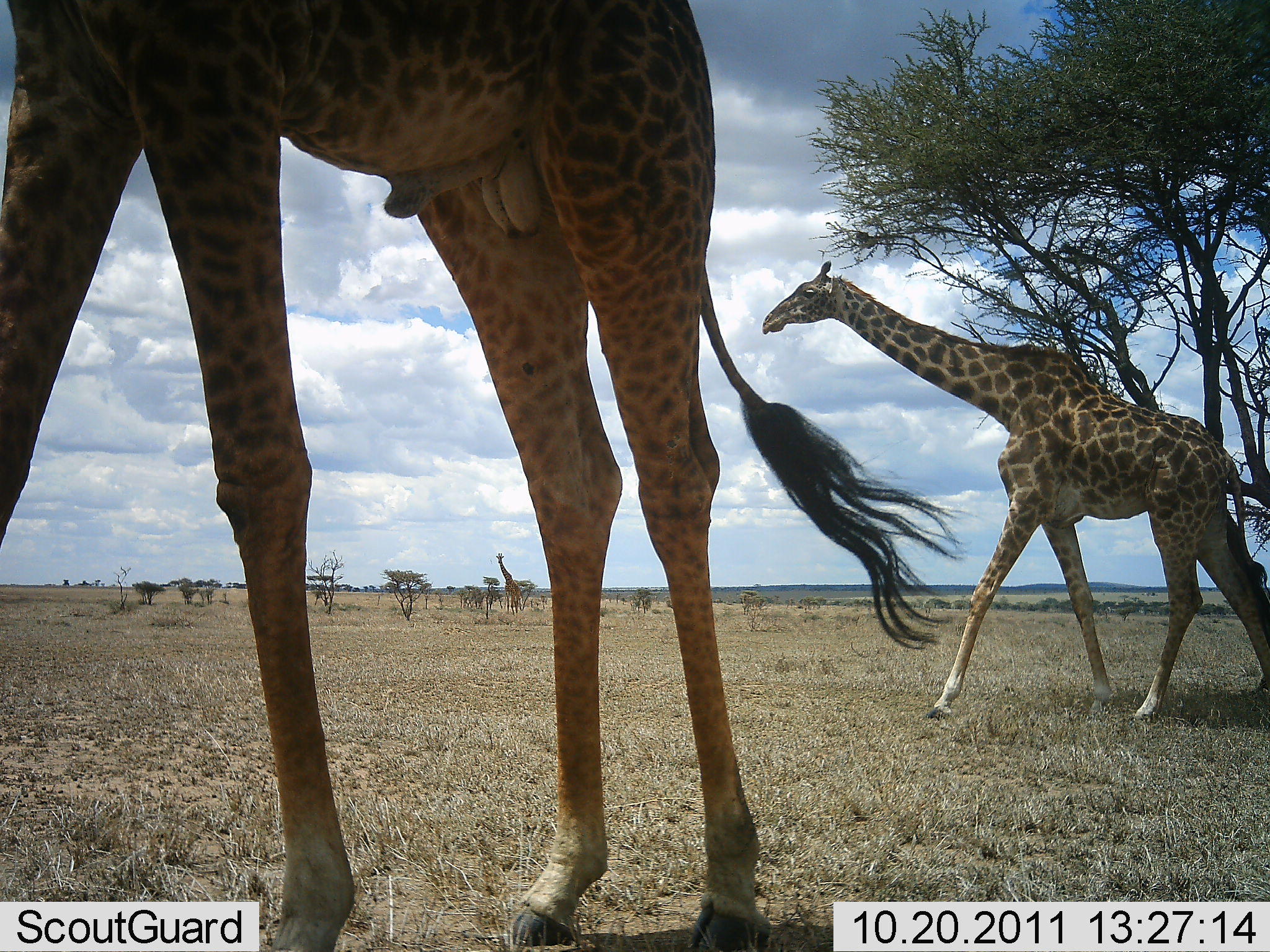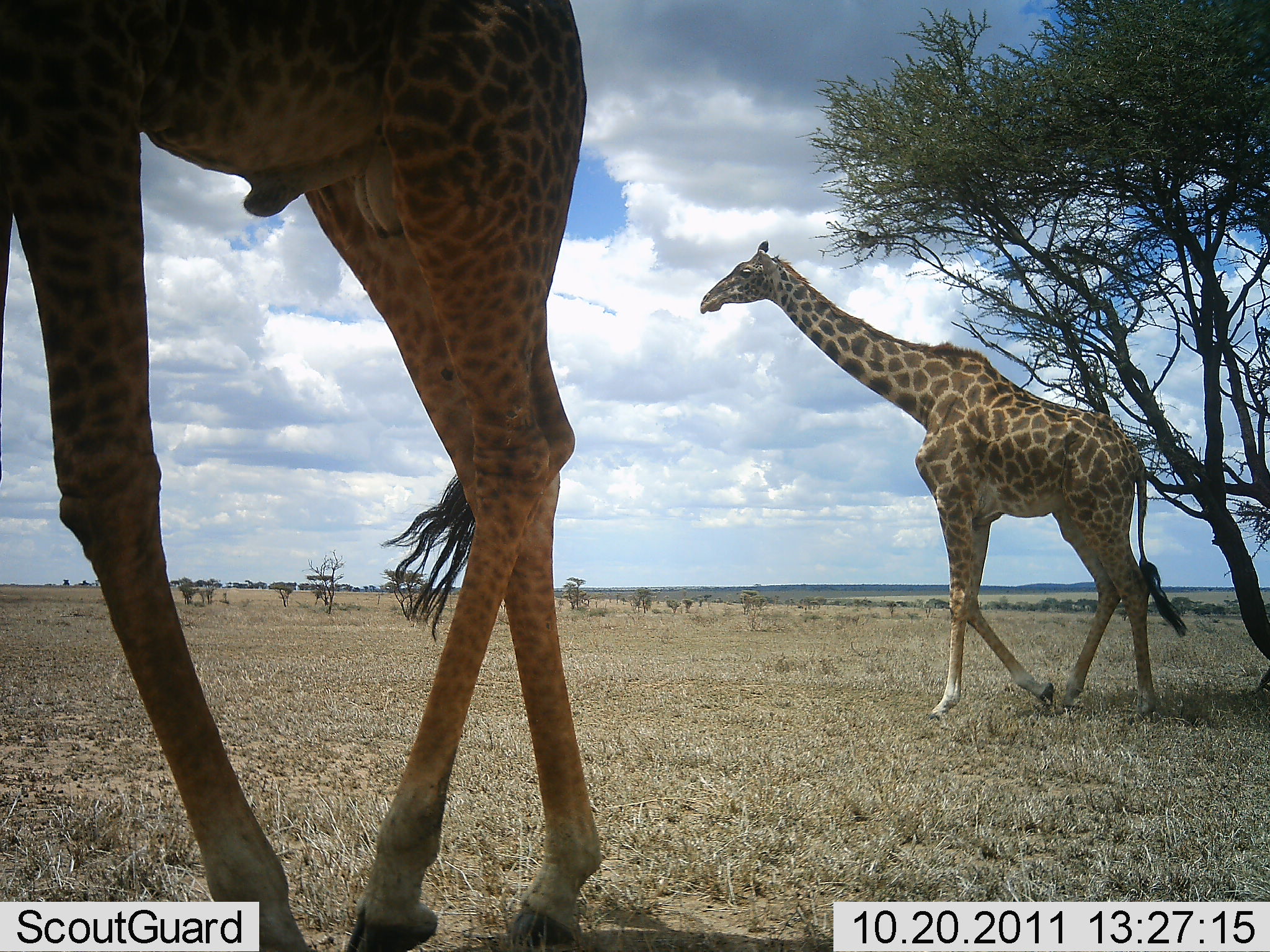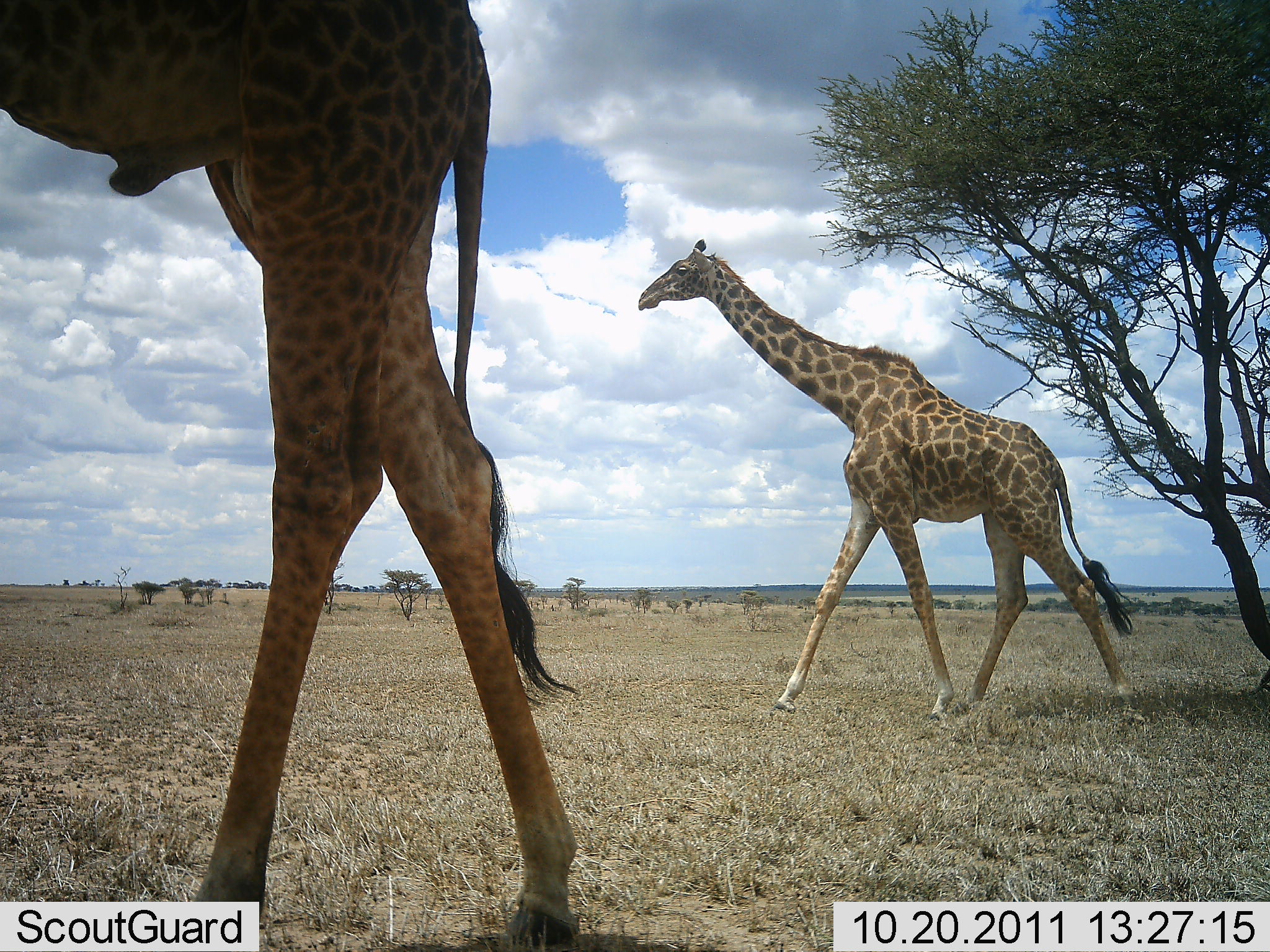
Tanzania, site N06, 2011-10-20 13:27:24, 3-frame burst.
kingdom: Animalia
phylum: Chordata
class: Mammalia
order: Artiodactyla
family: Giraffidae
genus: Giraffa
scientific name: Giraffa camelopardalis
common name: giraffe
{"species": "giraffe (Giraffa camelopardalis)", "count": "3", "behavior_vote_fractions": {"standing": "14%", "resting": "0%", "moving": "100%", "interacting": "0%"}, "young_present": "0%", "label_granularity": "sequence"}